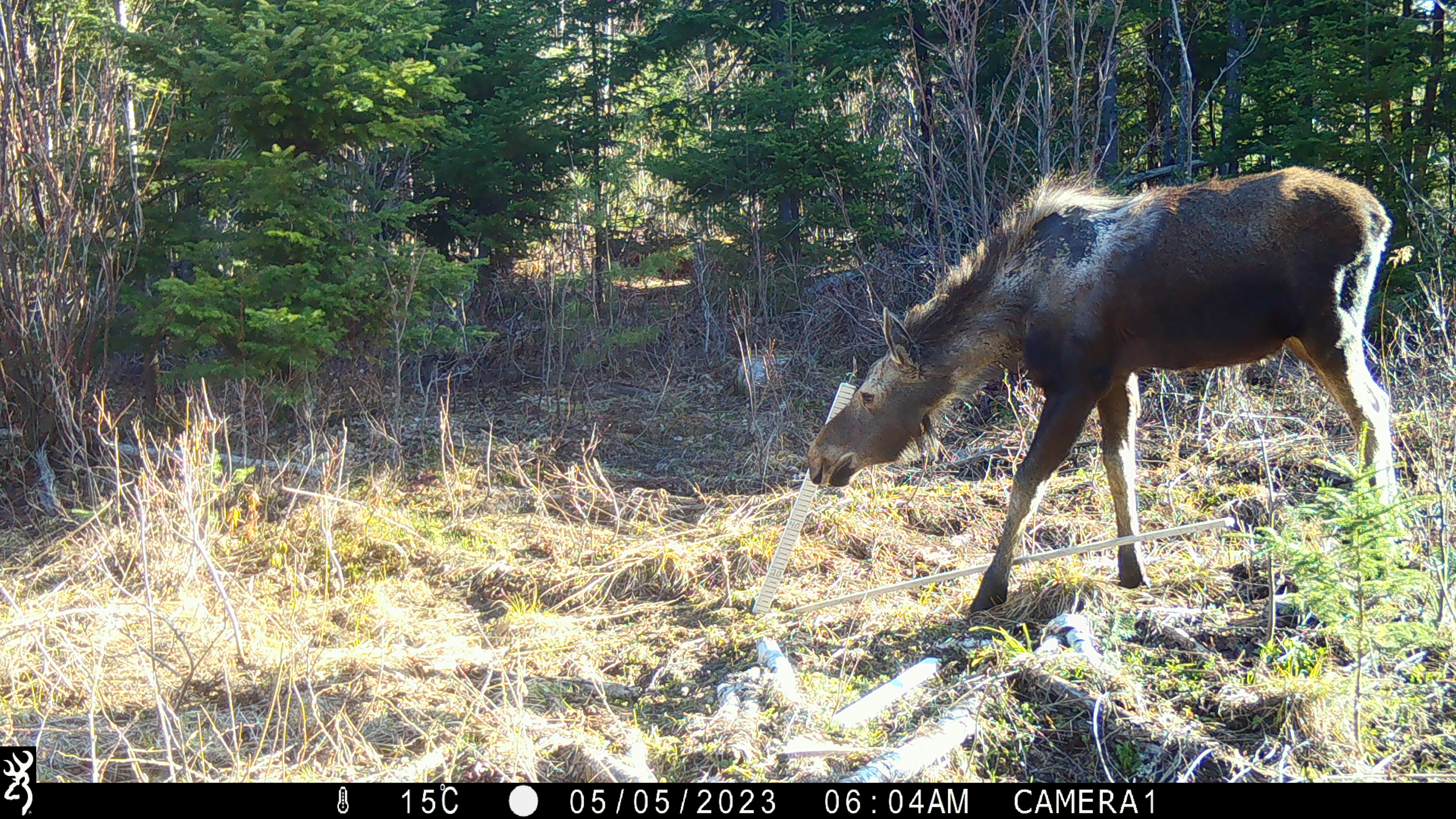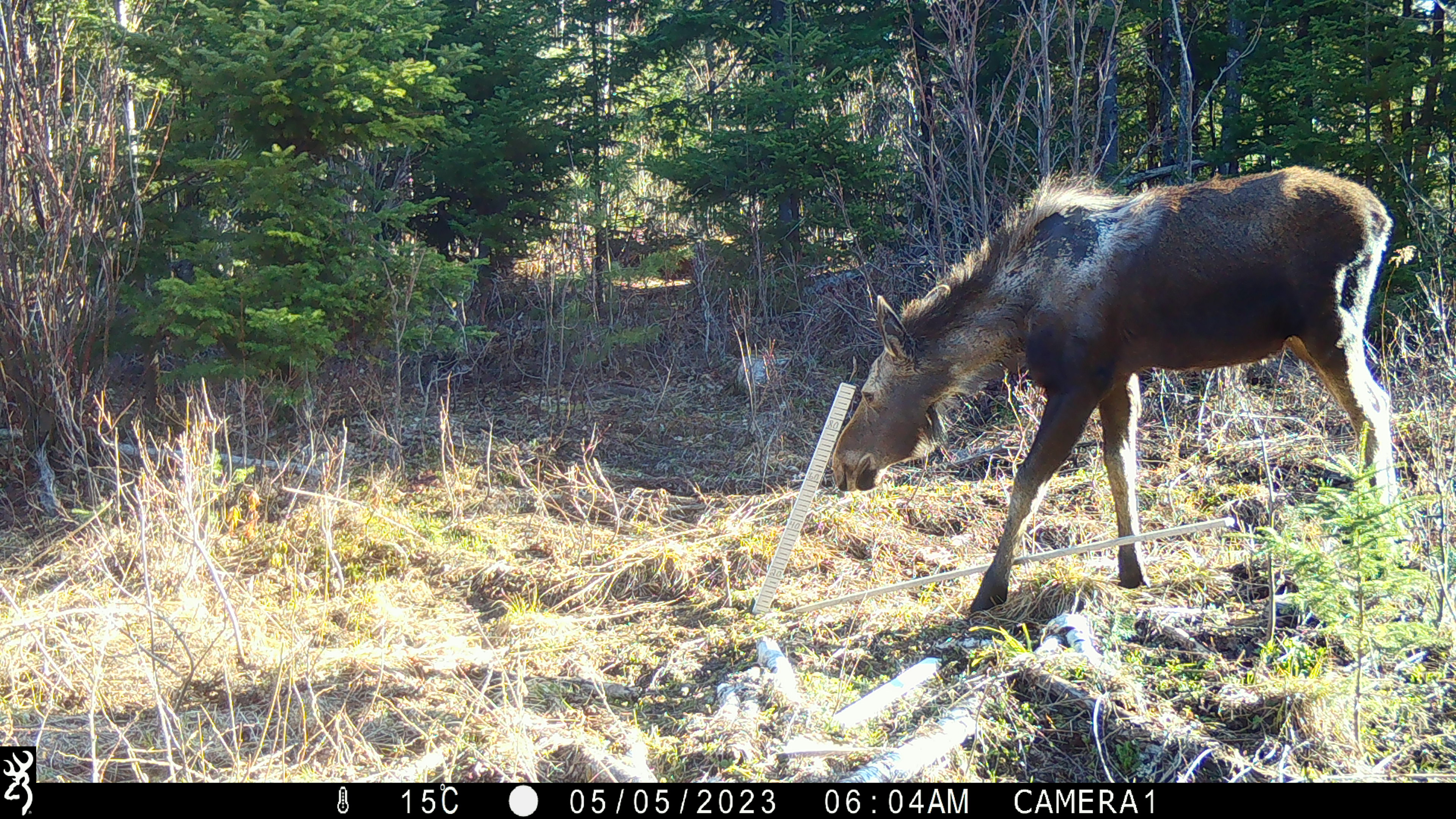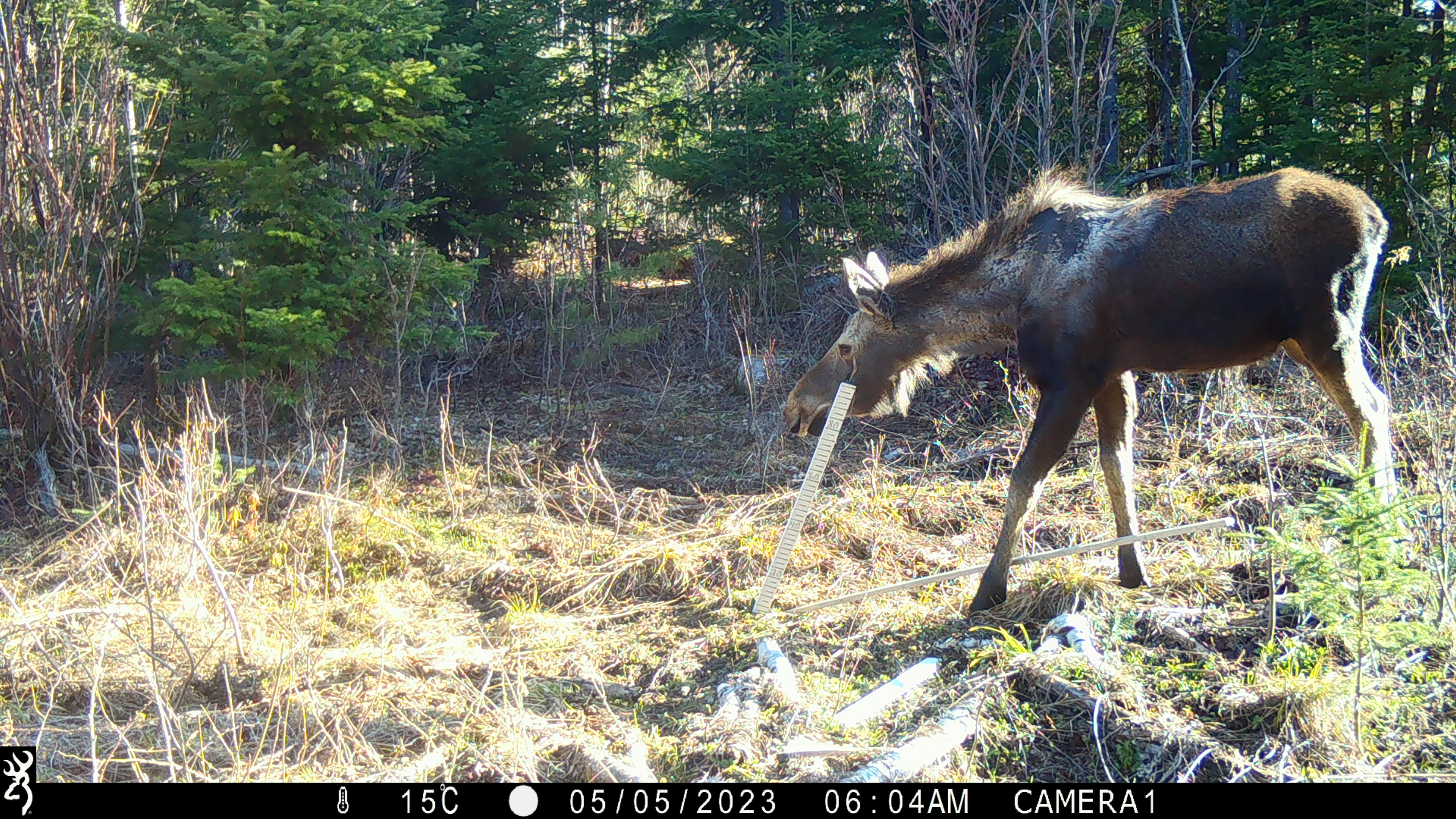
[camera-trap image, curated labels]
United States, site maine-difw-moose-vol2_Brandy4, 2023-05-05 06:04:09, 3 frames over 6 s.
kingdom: Animalia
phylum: Chordata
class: Mammalia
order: Artiodactyla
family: Cervidae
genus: Alces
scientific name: Alces alces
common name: moose